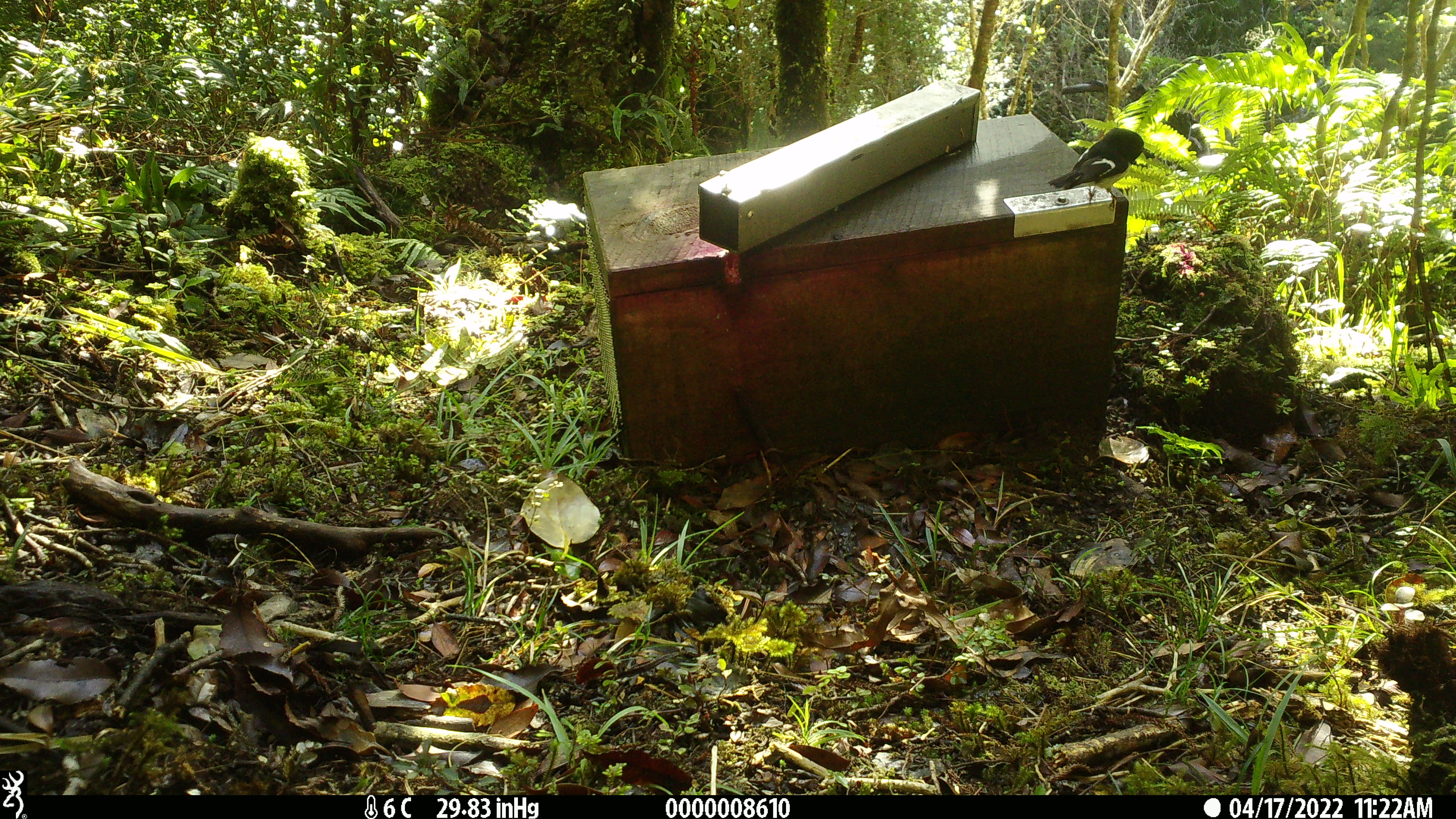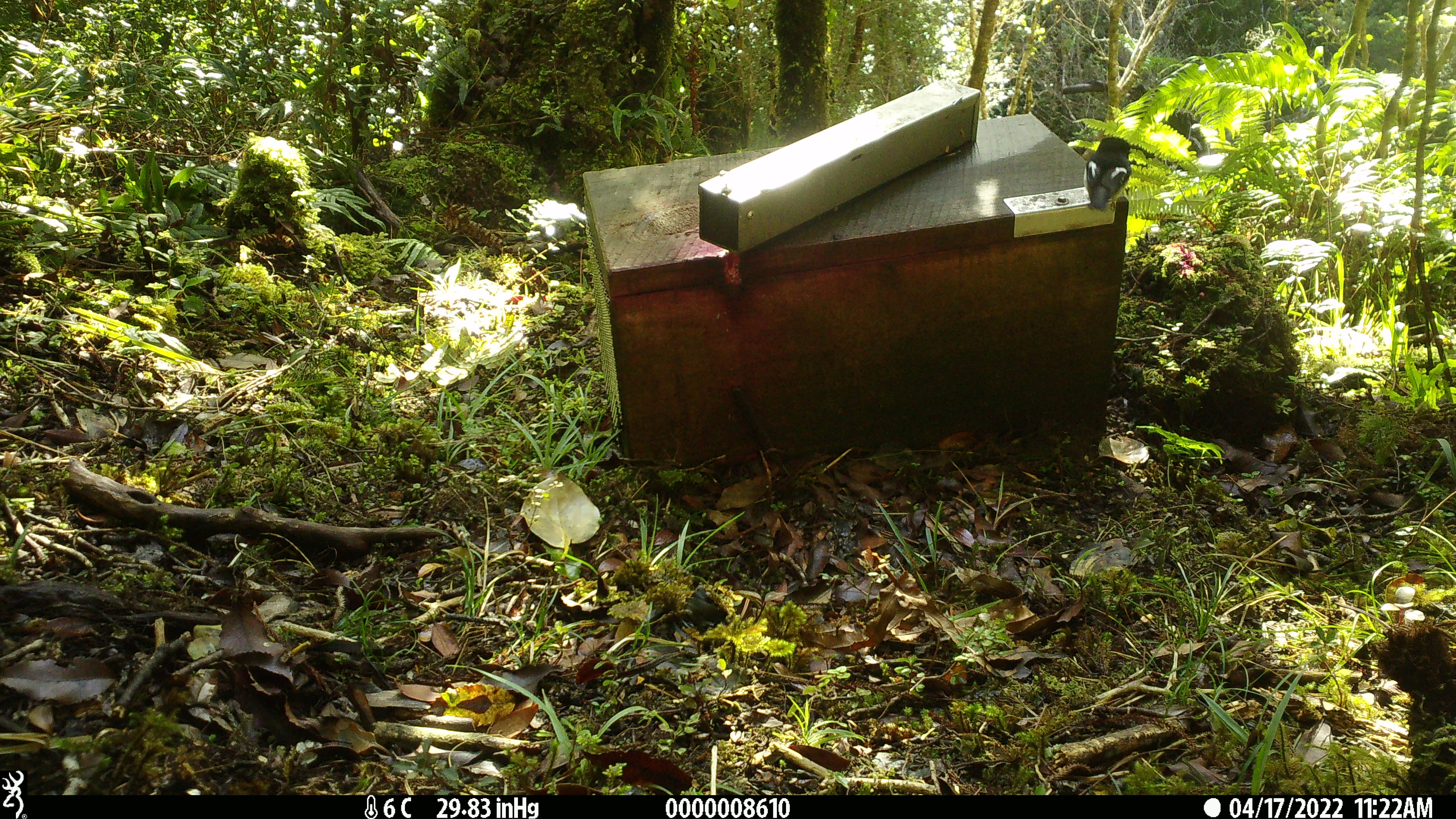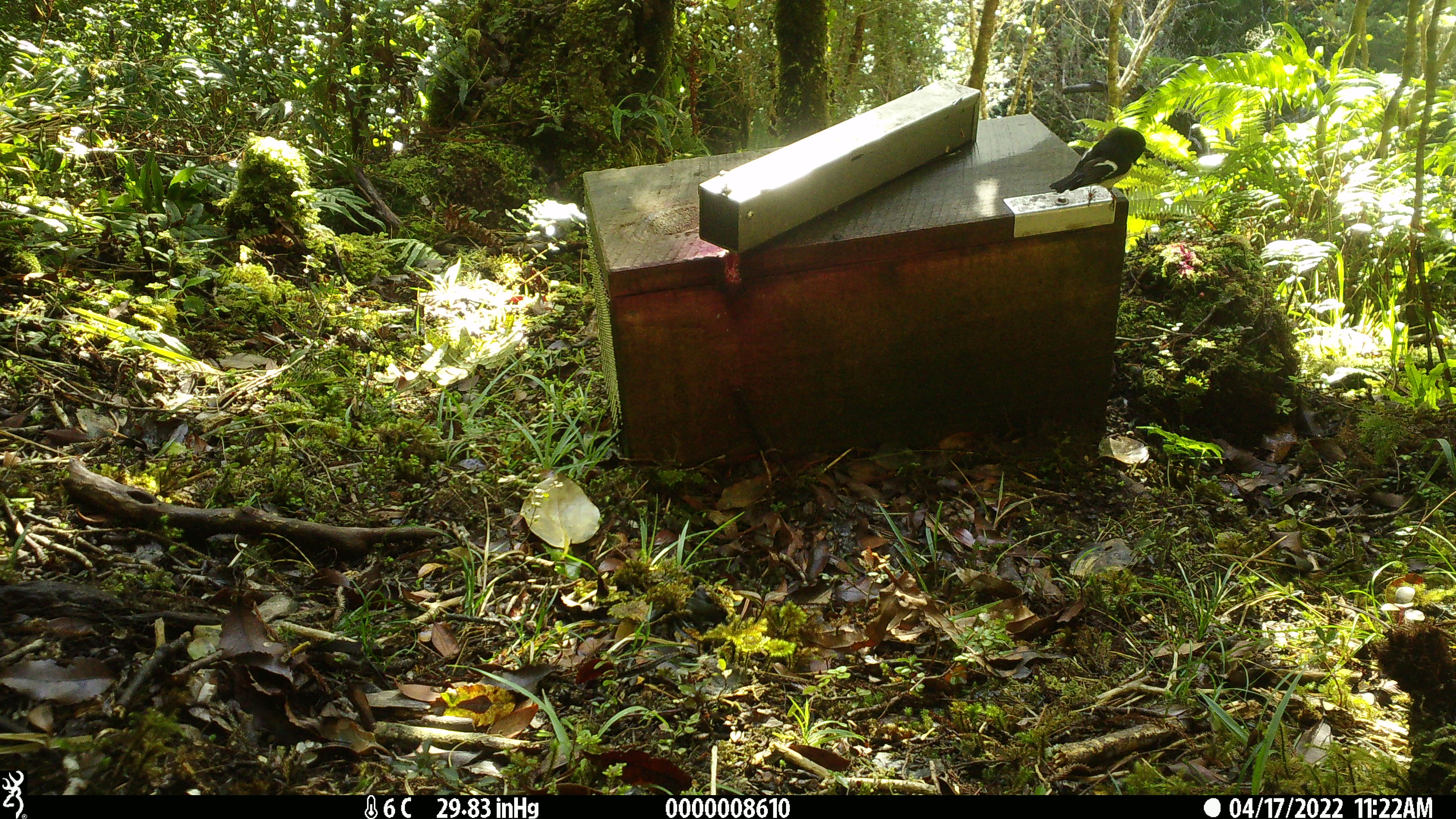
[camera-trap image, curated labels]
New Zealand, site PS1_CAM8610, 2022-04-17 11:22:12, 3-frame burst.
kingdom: Animalia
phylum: Chordata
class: Aves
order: Passeriformes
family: Petroicidae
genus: Petroica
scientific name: Petroica macrocephala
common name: tomtit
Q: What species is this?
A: Tomtit (Petroica macrocephala).